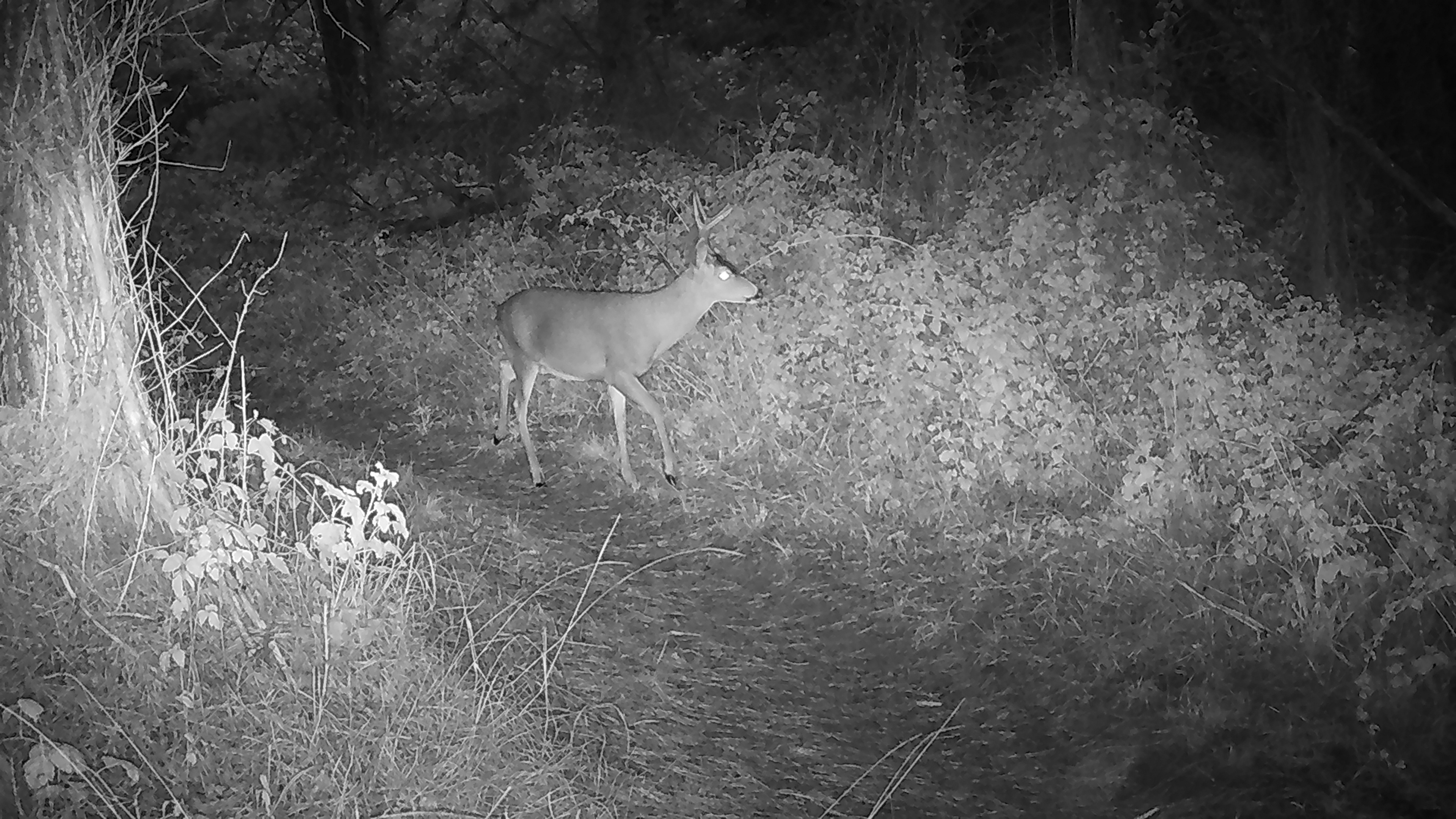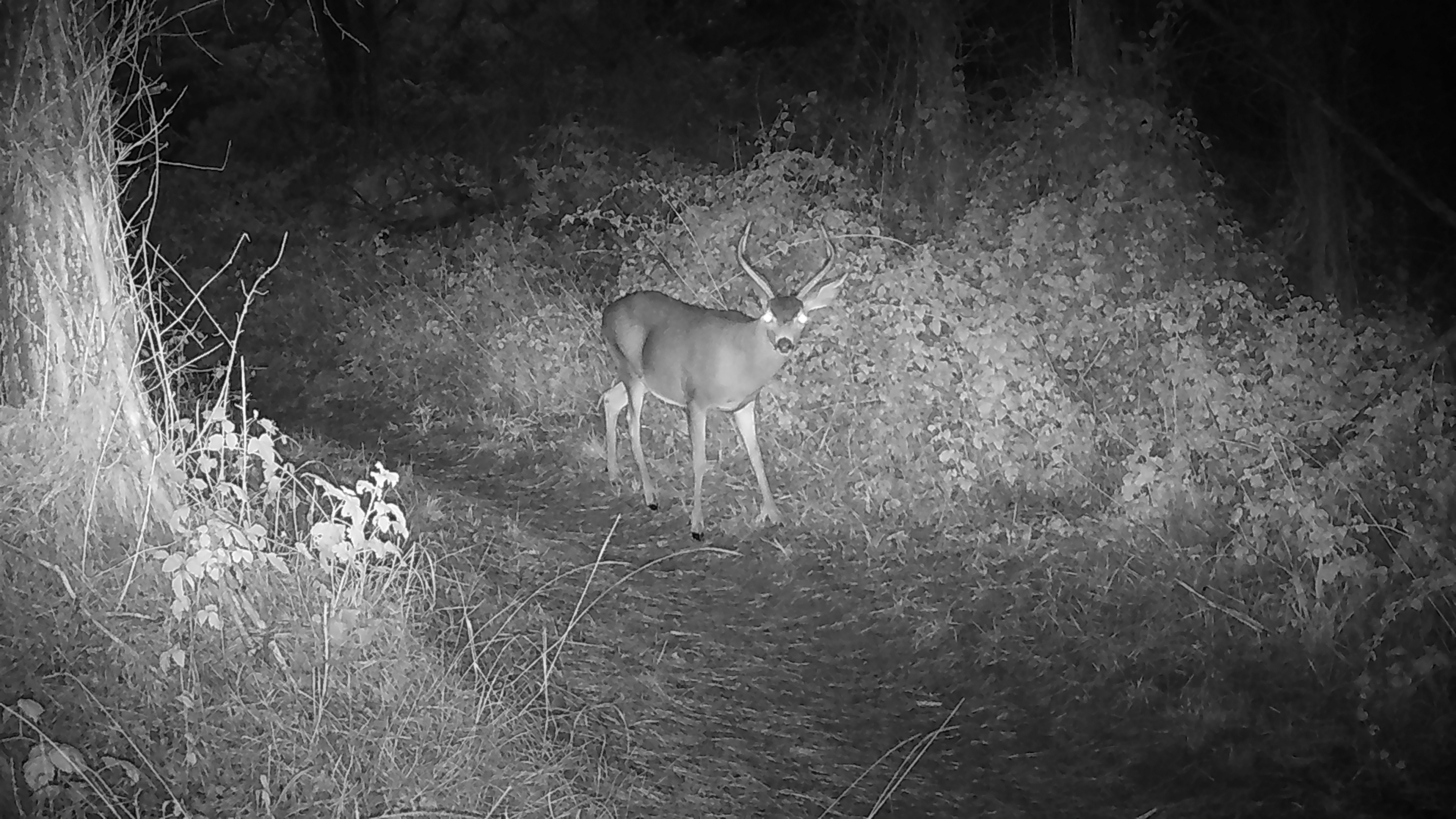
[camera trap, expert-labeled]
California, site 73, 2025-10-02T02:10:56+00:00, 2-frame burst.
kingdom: Animalia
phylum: Chordata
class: Mammalia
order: Artiodactyla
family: Cervidae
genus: Odocoileus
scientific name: Odocoileus hemionus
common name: mule deer